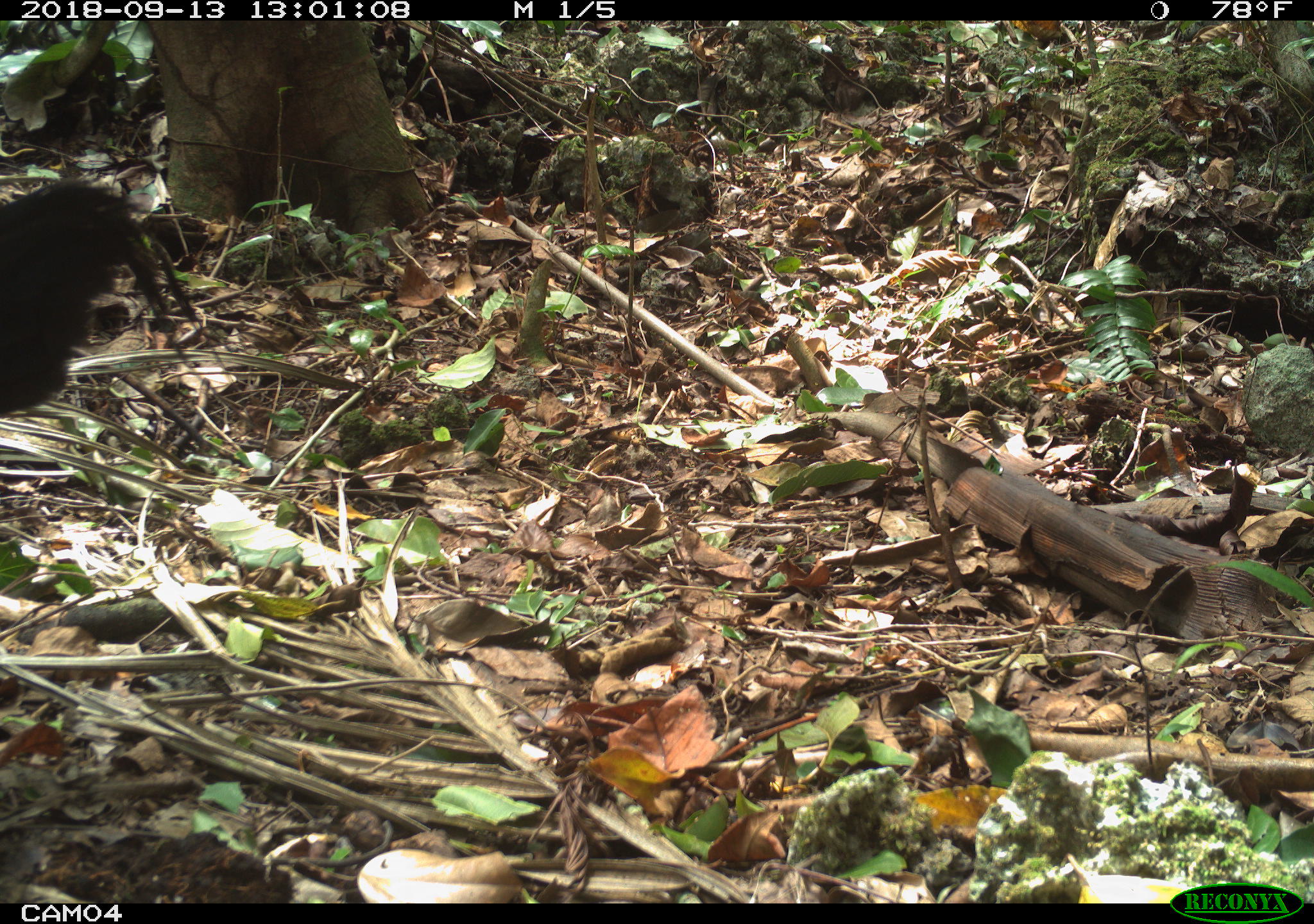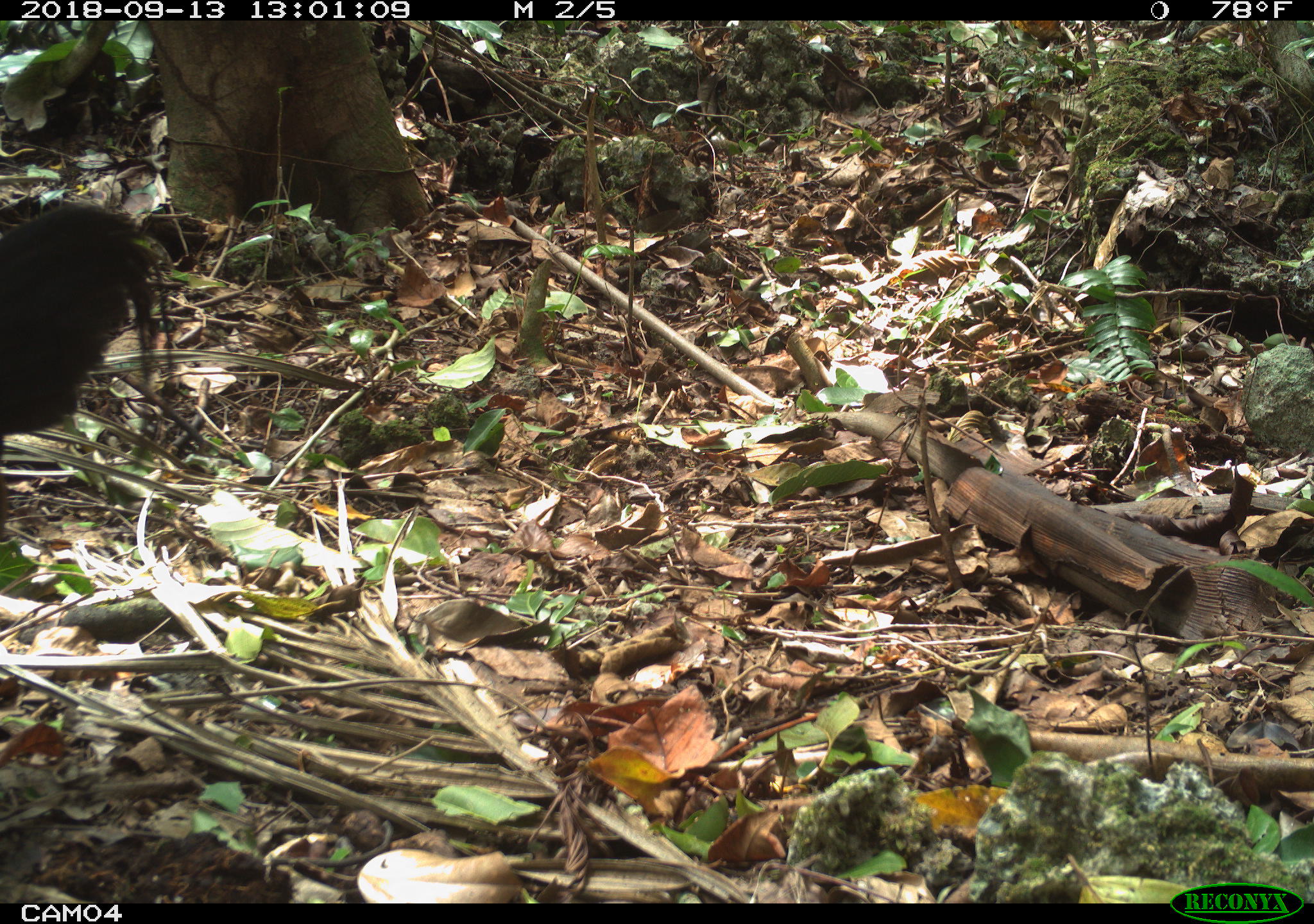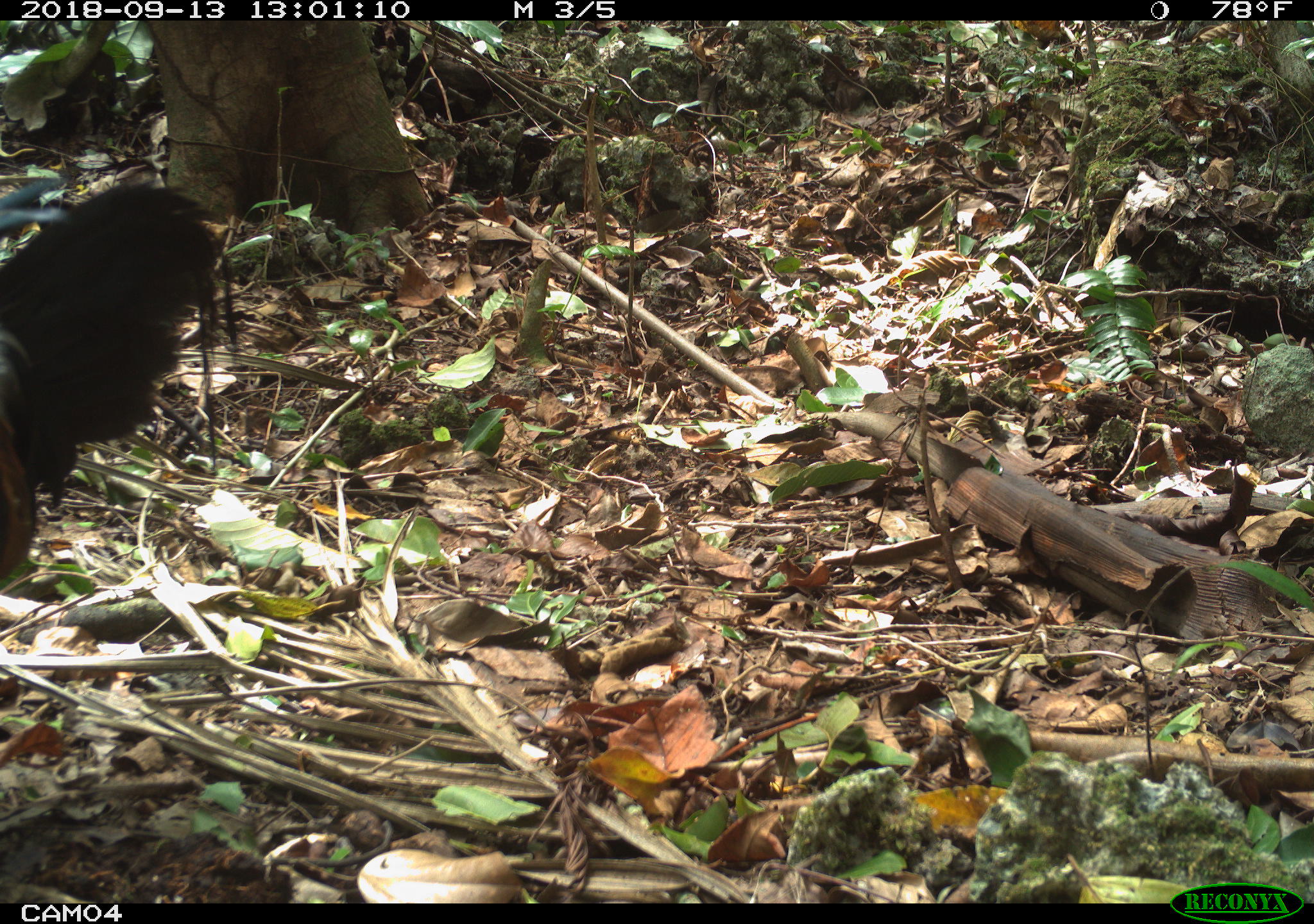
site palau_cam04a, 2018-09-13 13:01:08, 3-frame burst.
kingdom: Animalia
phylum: Chordata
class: Aves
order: Galliformes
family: Phasianidae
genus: Gallus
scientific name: Gallus gallus domesticus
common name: rooster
Rooster (Gallus gallus domesticus).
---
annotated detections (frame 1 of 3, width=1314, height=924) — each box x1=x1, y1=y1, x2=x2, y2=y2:
rooster: x1=0, y1=160, x2=147, y2=438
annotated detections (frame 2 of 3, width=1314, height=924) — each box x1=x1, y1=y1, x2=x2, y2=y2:
rooster: x1=0, y1=205, x2=166, y2=447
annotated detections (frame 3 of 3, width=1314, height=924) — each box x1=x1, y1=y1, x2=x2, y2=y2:
rooster: x1=0, y1=178, x2=241, y2=594